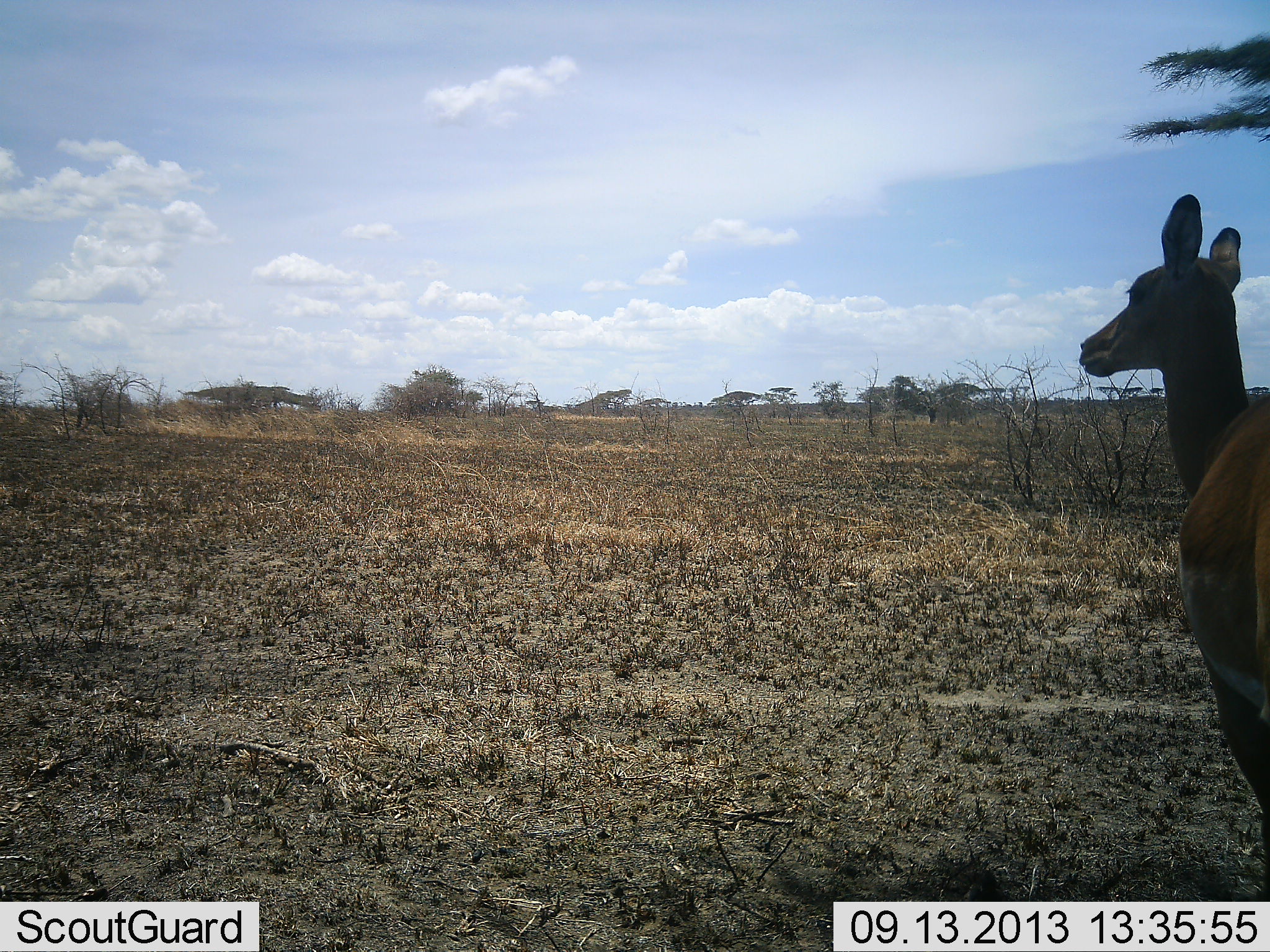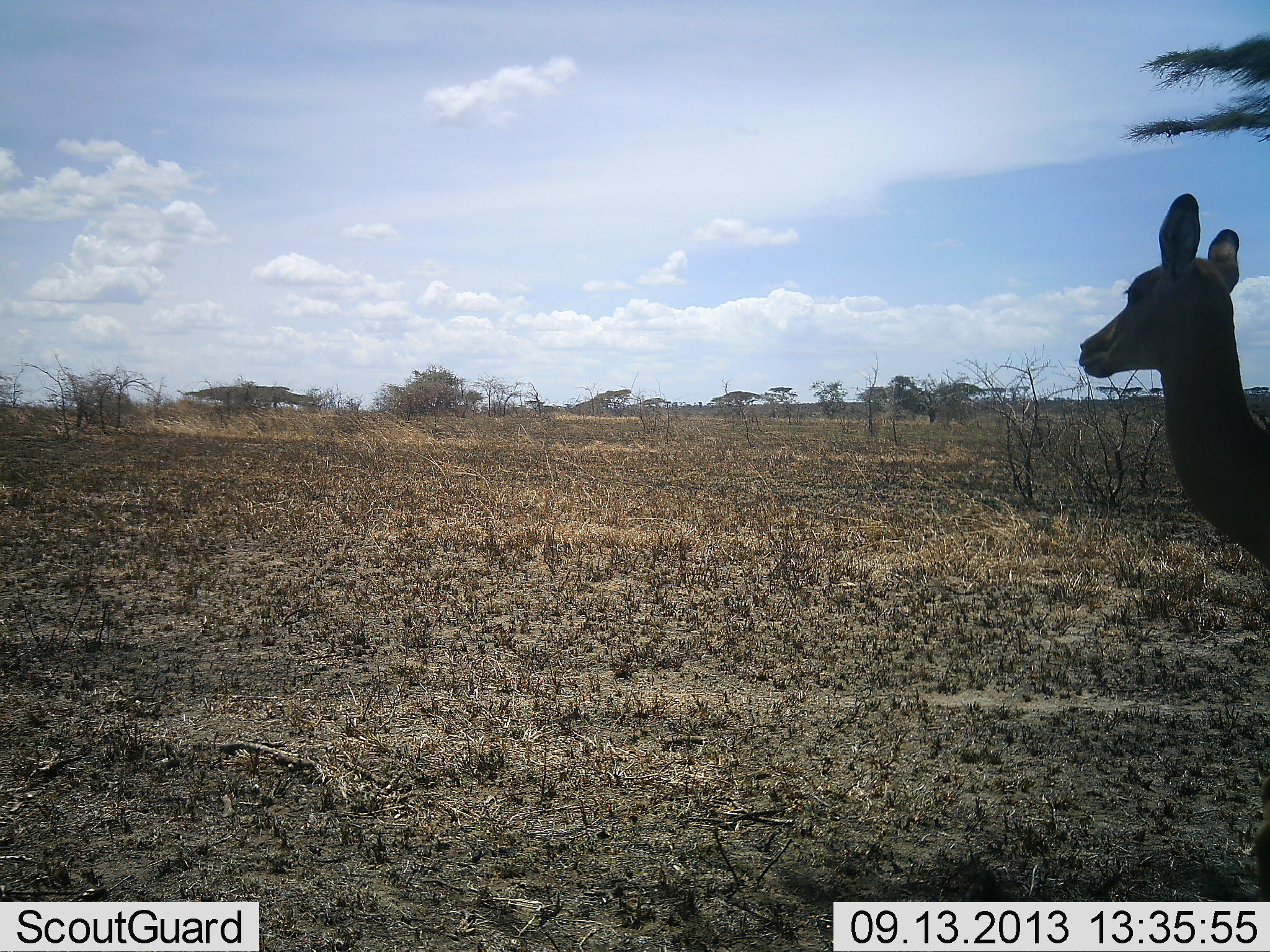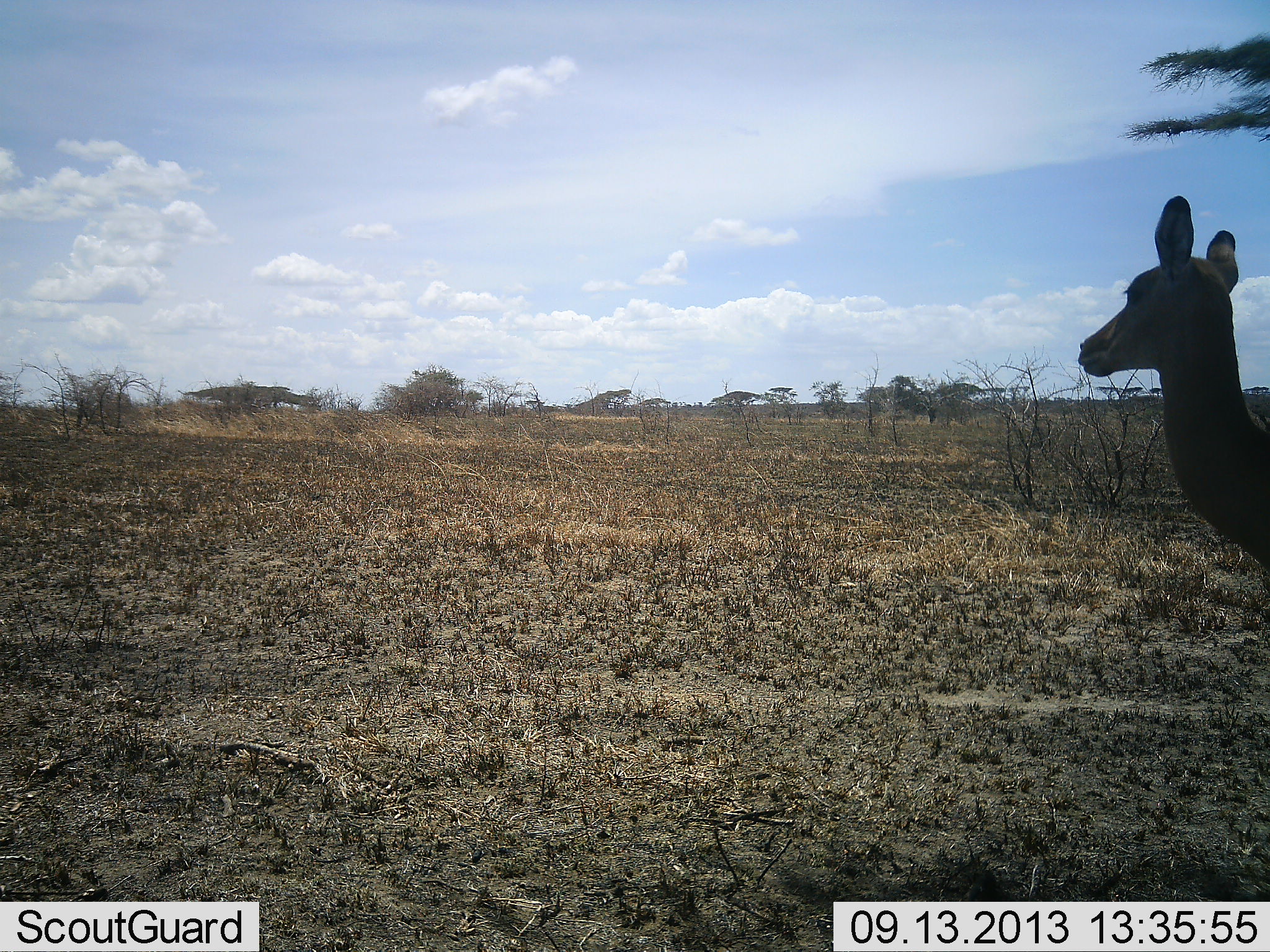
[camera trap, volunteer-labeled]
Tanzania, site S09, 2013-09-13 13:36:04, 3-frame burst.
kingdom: Animalia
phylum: Chordata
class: Mammalia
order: Artiodactyla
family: Bovidae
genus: Aepyceros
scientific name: Aepyceros melampus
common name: impala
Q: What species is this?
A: Impala (Aepyceros melampus).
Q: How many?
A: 2.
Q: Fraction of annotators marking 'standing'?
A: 100%.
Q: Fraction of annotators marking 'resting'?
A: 0%.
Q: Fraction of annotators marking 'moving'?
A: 27%.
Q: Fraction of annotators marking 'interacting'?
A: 0%.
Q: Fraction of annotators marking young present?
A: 0%.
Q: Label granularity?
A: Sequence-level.